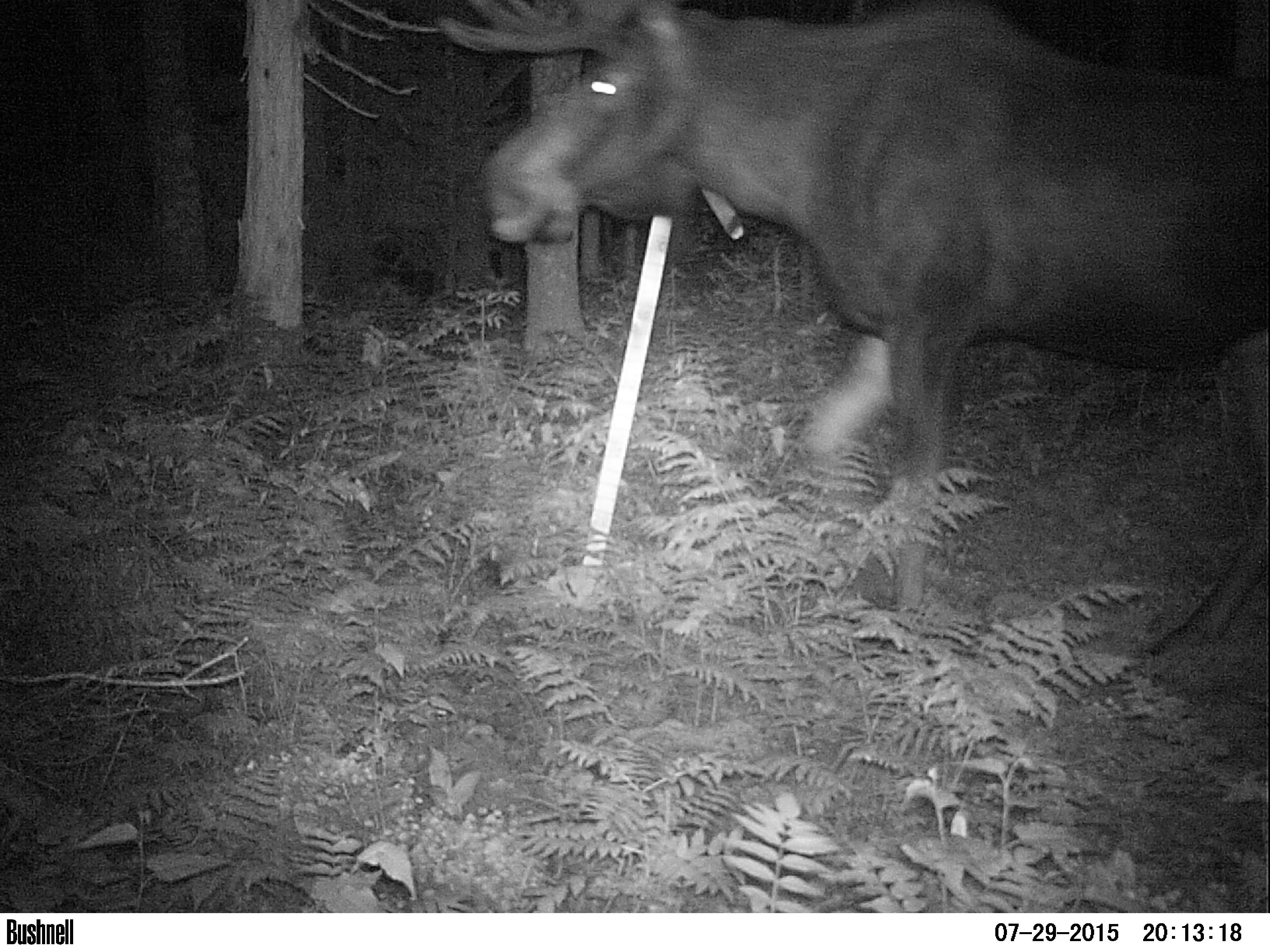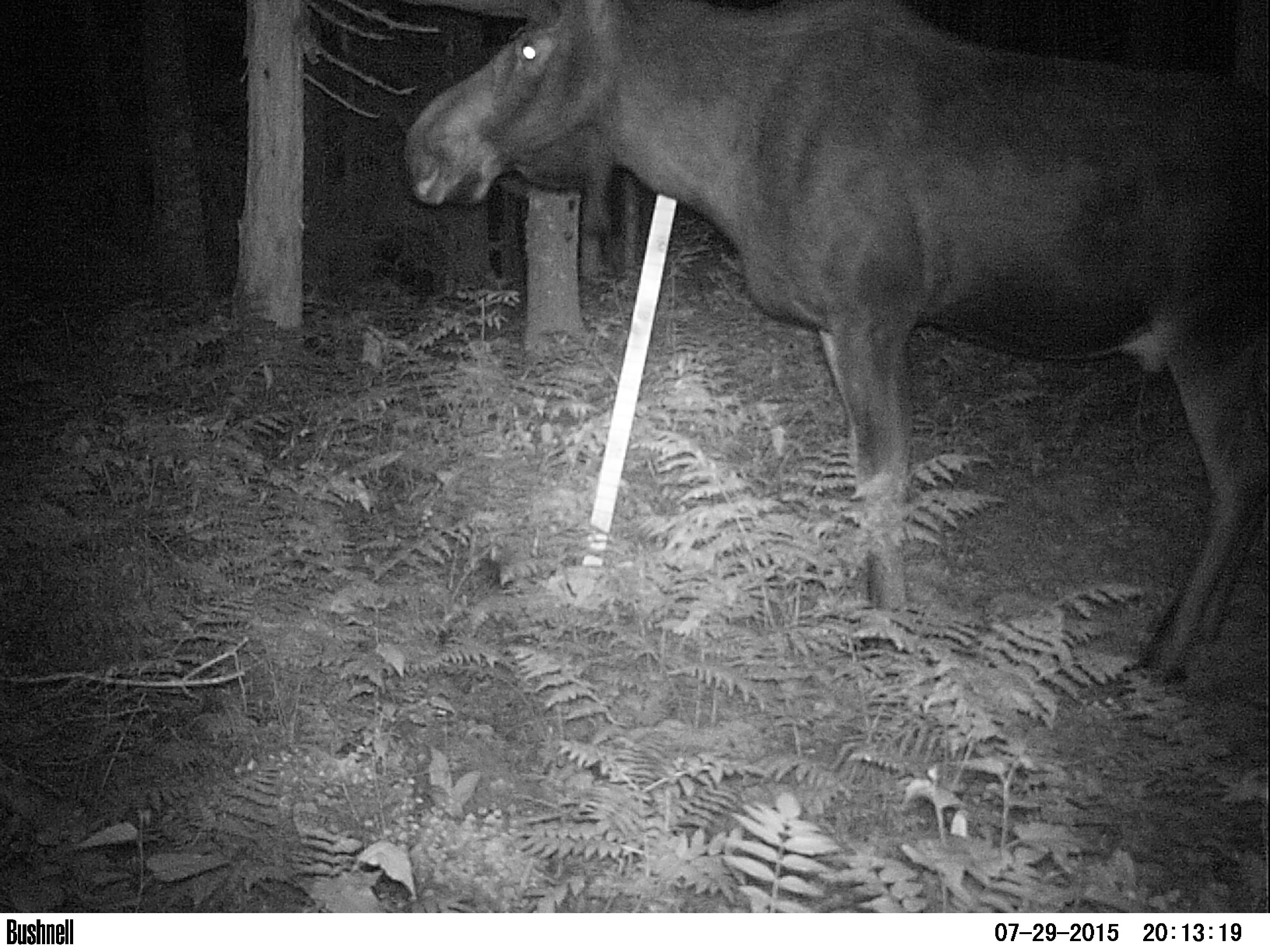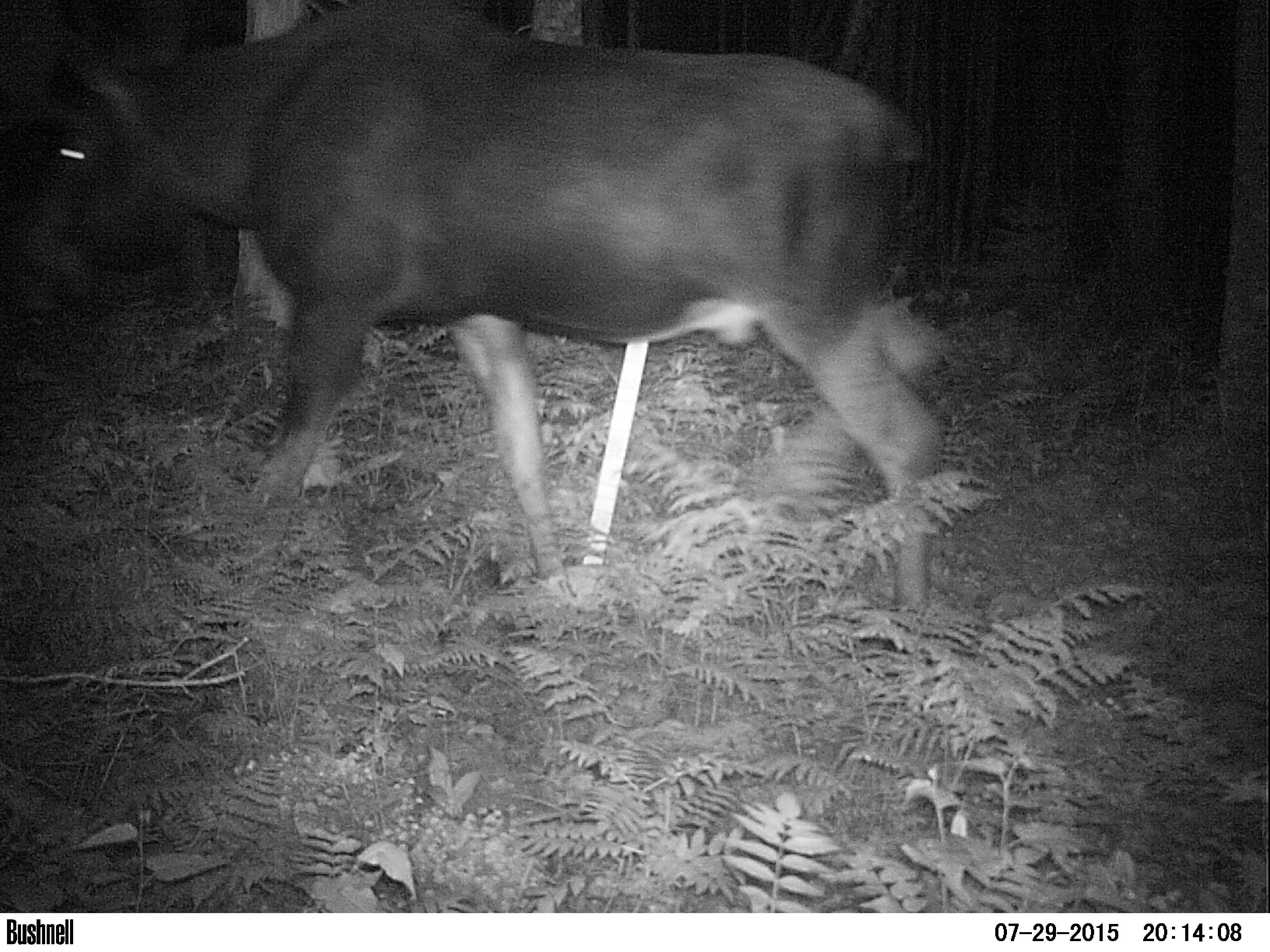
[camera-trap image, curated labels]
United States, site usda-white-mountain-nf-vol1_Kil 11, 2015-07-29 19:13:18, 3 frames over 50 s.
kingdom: Animalia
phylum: Chordata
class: Mammalia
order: Artiodactyla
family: Cervidae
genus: Alces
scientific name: Alces alces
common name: moose